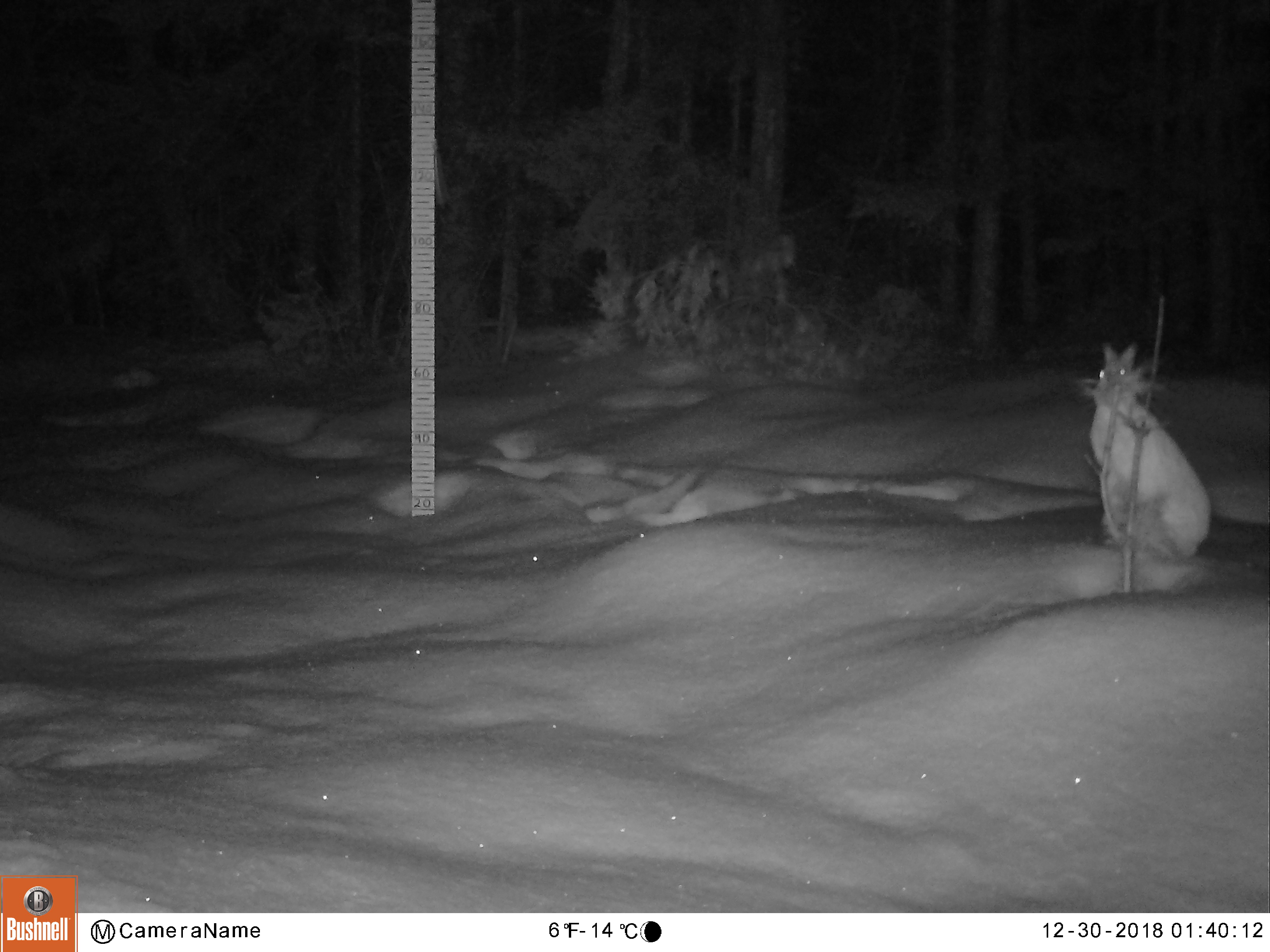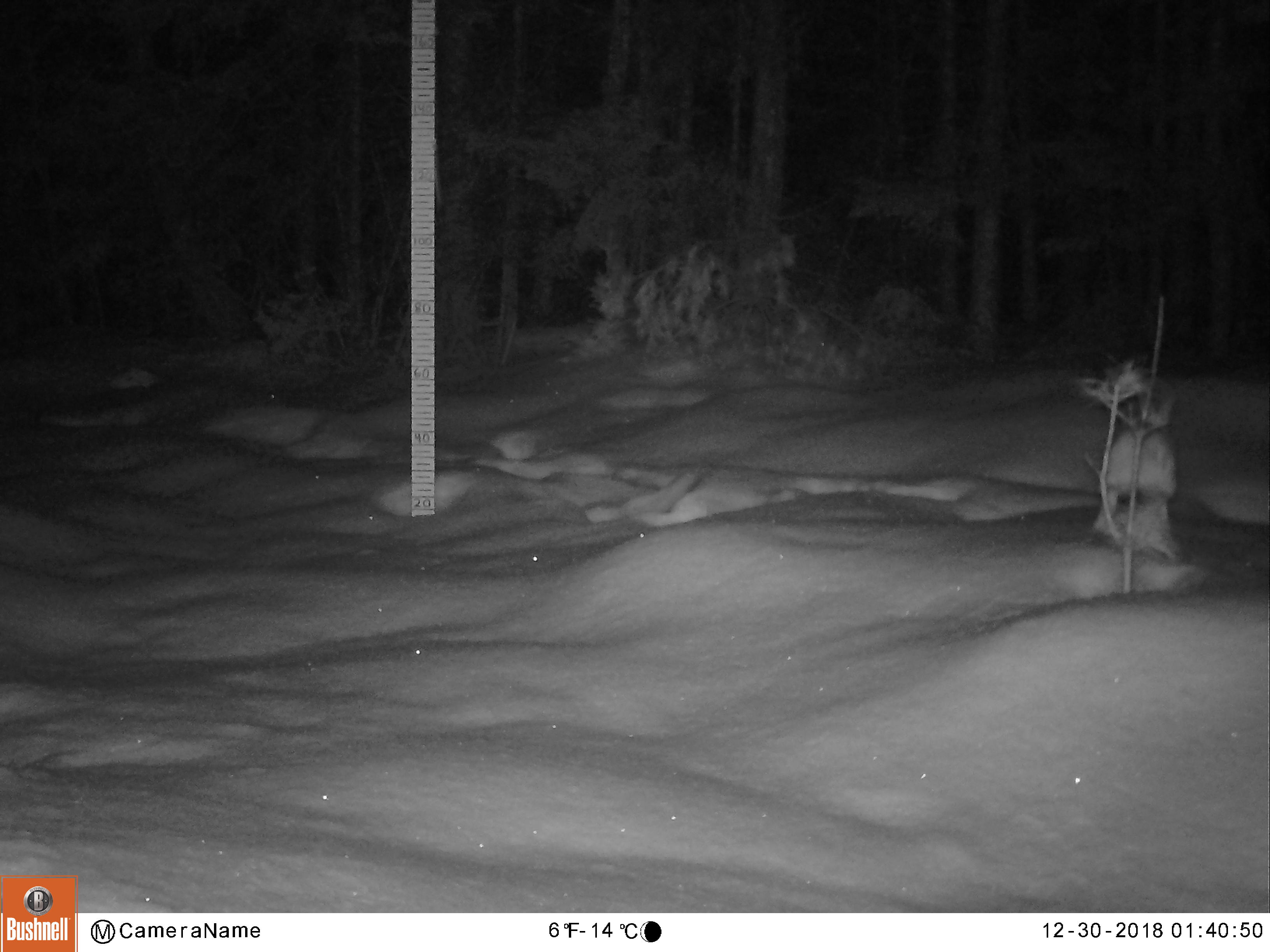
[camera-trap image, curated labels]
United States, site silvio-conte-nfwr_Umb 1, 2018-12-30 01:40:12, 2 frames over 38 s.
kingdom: Animalia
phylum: Chordata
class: Mammalia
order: Lagomorpha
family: Leporidae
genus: Lepus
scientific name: Lepus americanus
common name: snowshoe hare